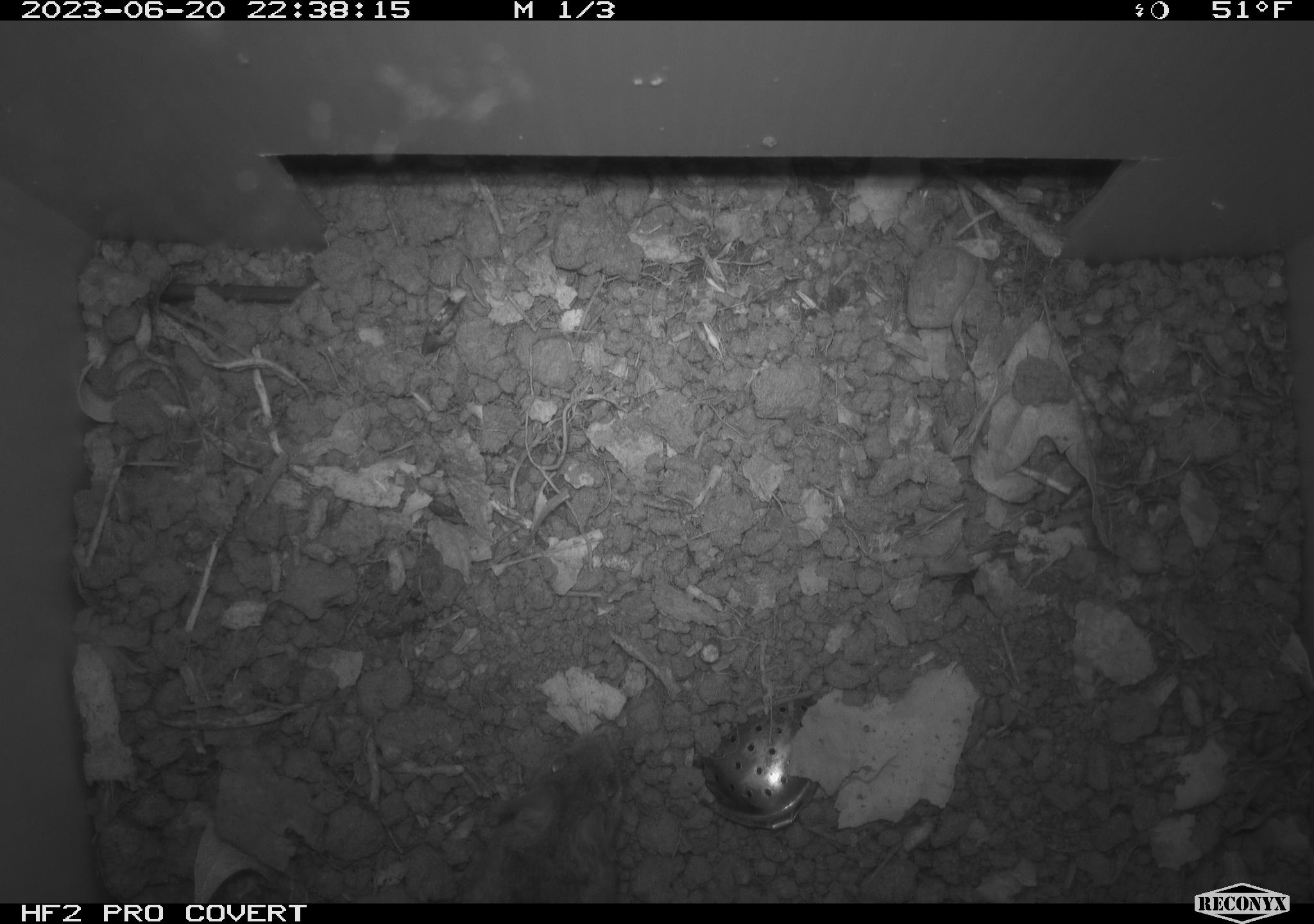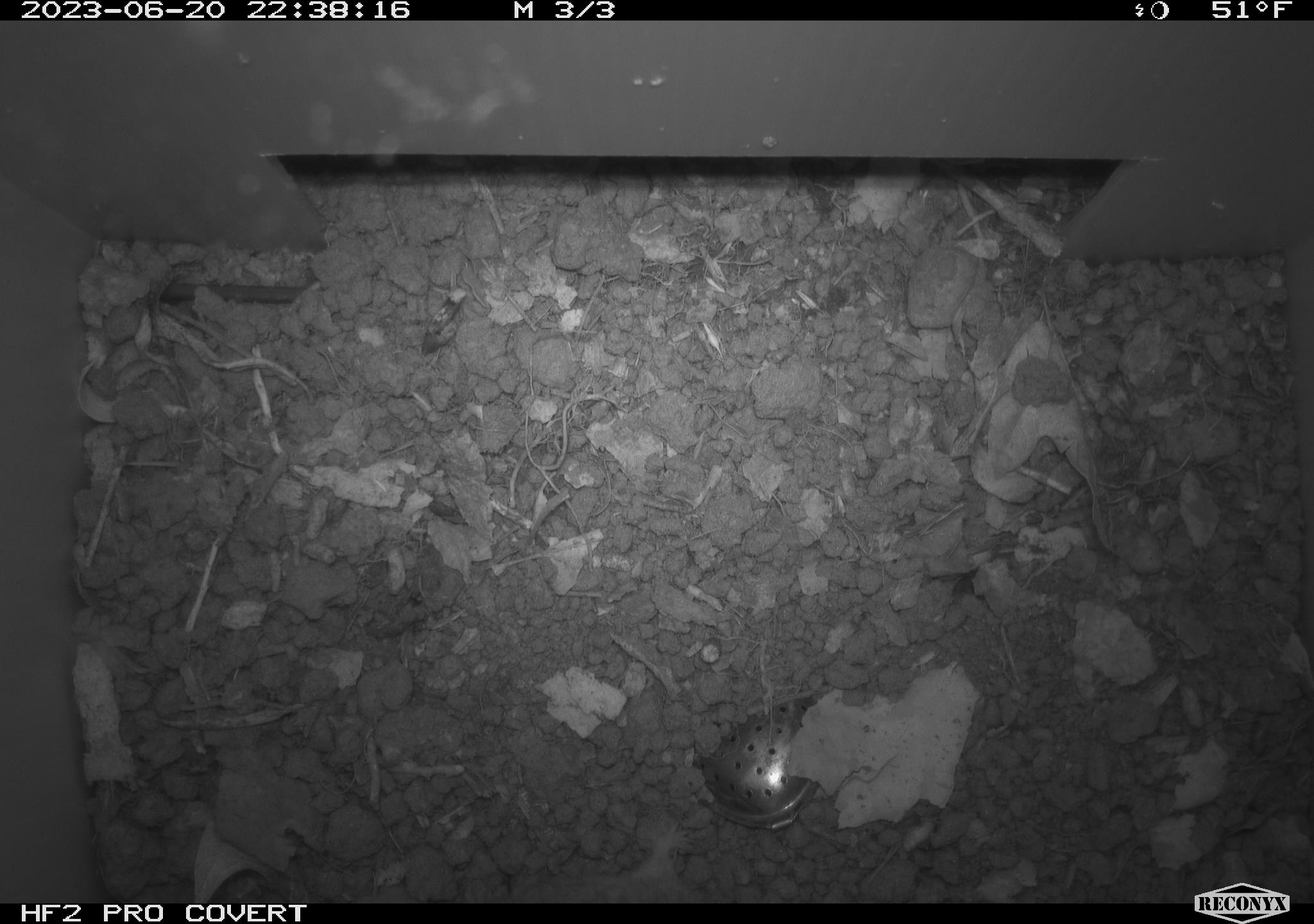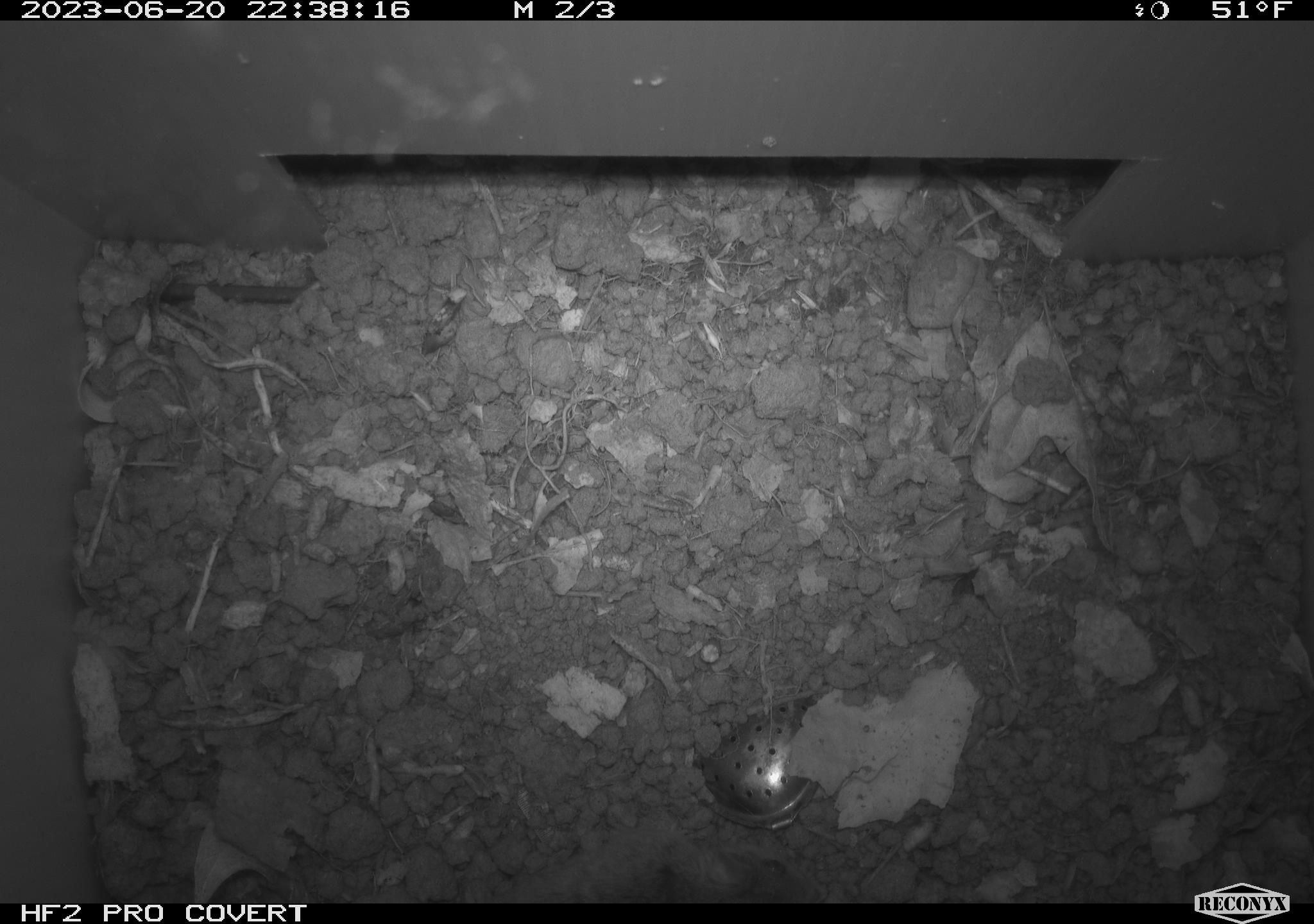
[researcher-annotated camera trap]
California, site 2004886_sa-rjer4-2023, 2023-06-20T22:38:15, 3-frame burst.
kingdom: Animalia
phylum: Chordata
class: Mammalia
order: Rodentia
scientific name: Rodentia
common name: mouse species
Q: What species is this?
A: Mouse species (Rodentia).